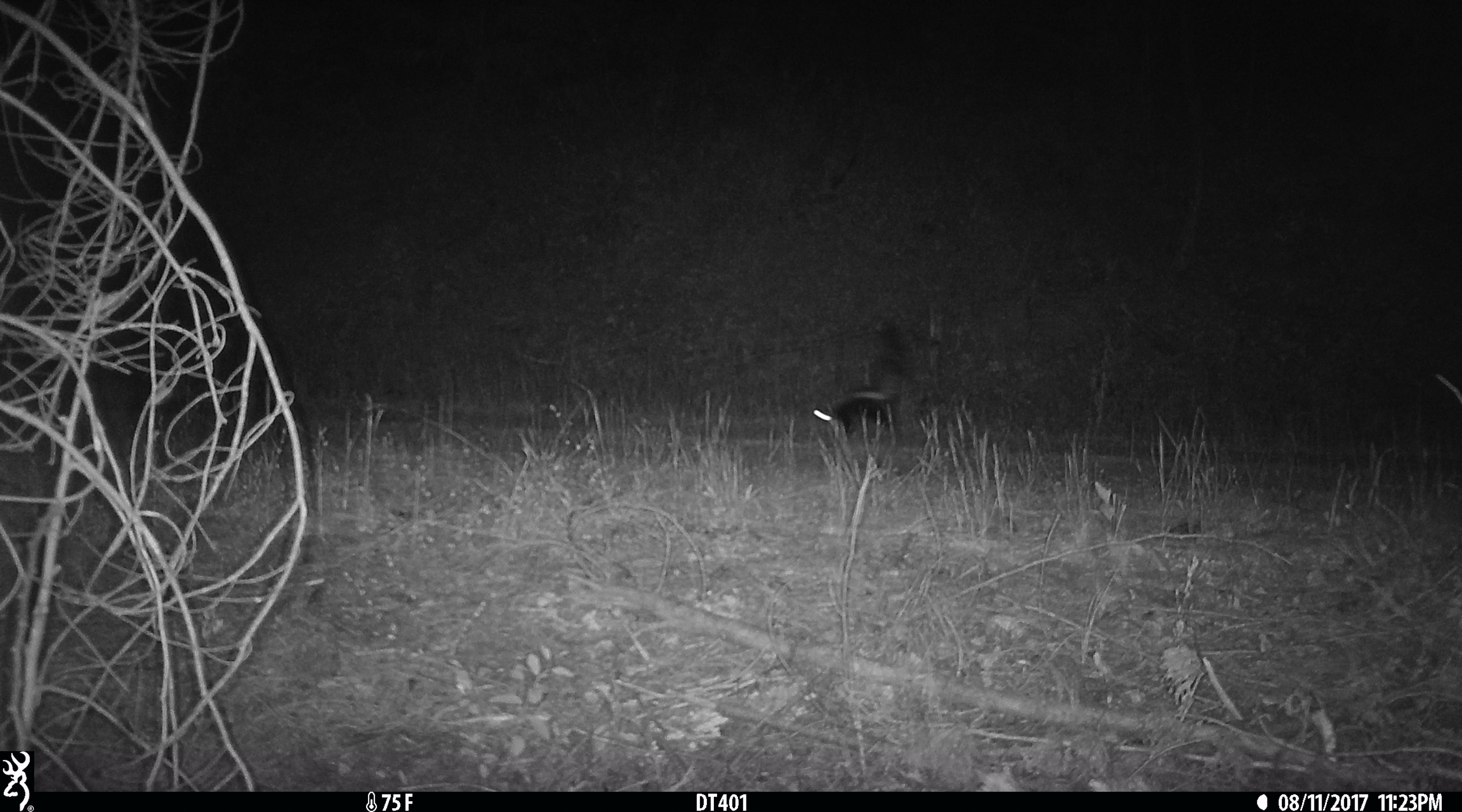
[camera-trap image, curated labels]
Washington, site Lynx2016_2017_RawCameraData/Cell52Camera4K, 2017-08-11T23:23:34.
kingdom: Animalia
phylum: Chordata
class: Mammalia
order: Carnivora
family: Mephitidae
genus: Mephitis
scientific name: Mephitis mephitis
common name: striped skunk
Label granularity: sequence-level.